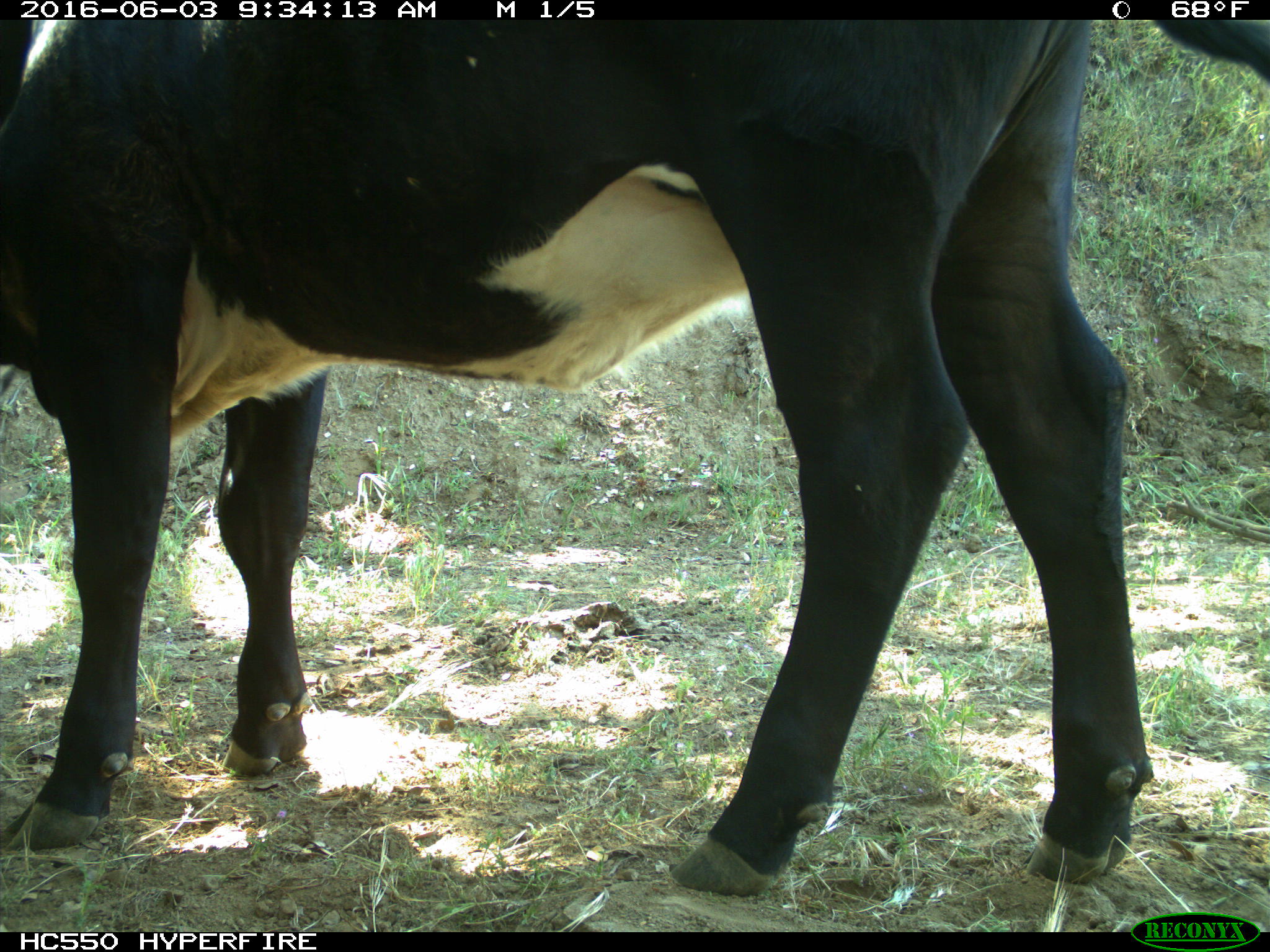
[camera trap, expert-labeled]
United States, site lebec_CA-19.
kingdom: Animalia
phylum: Chordata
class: Mammalia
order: Artiodactyla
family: Bovidae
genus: Bos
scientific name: Bos taurus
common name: domestic cow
Bos taurus (domestic cow).